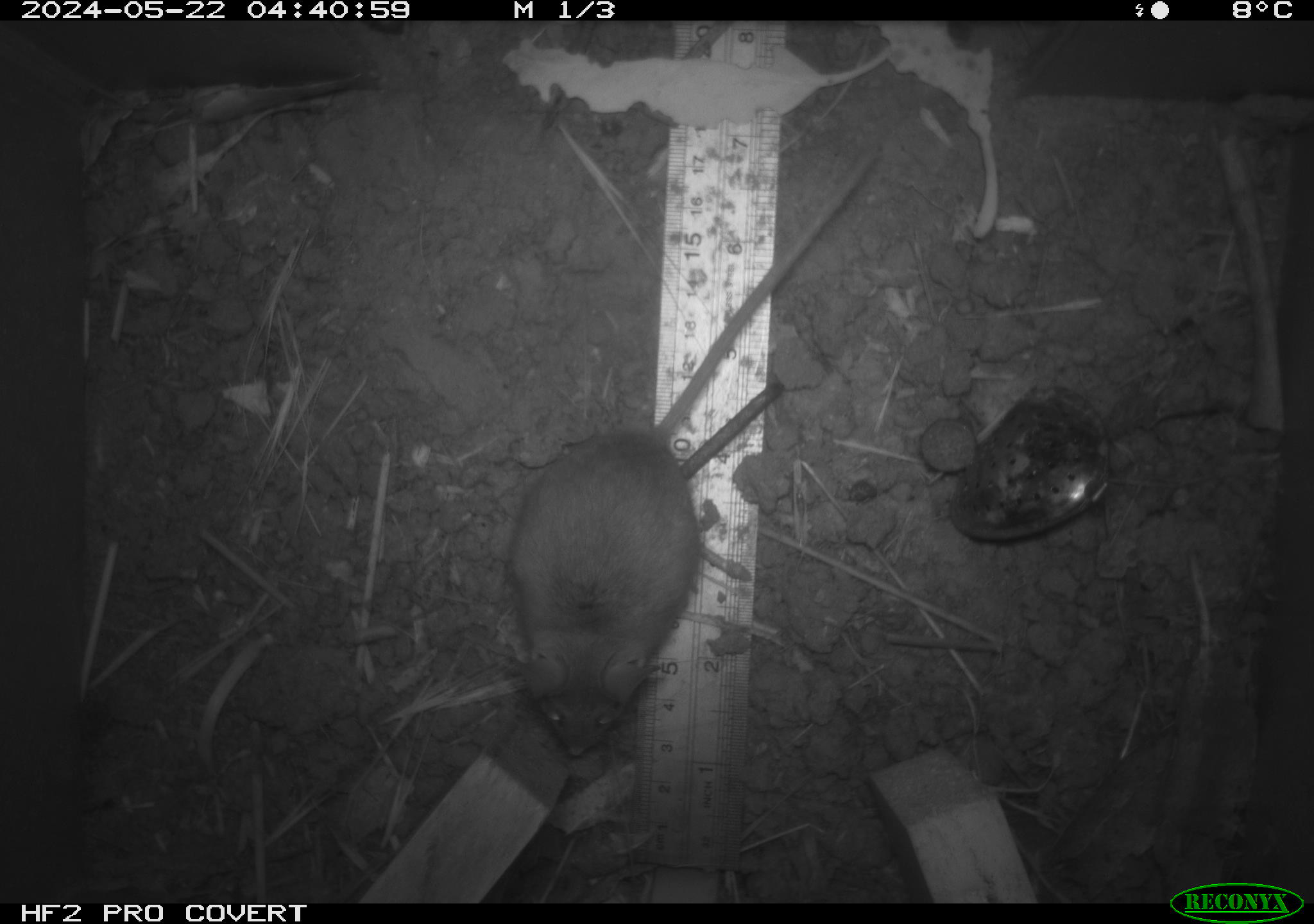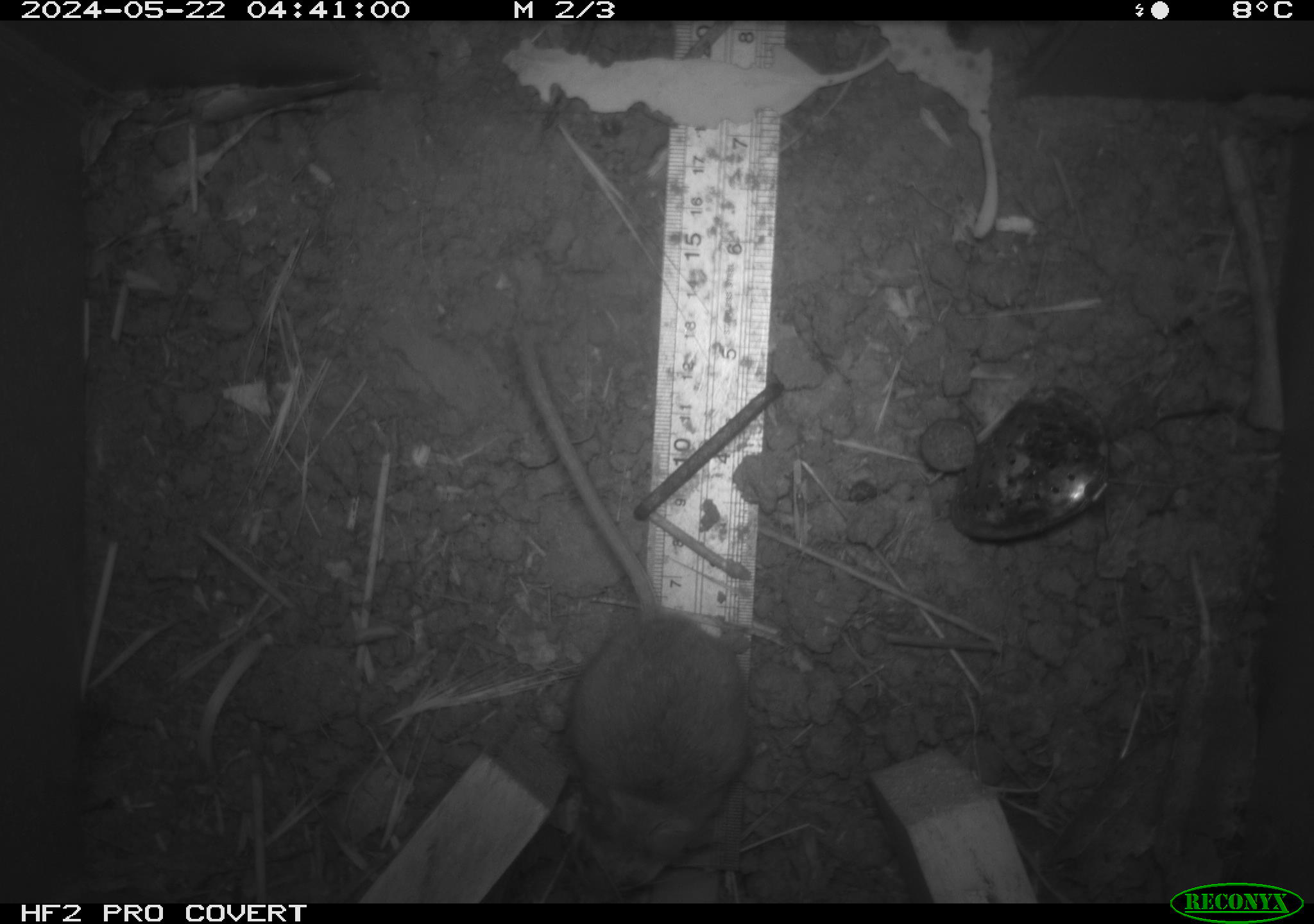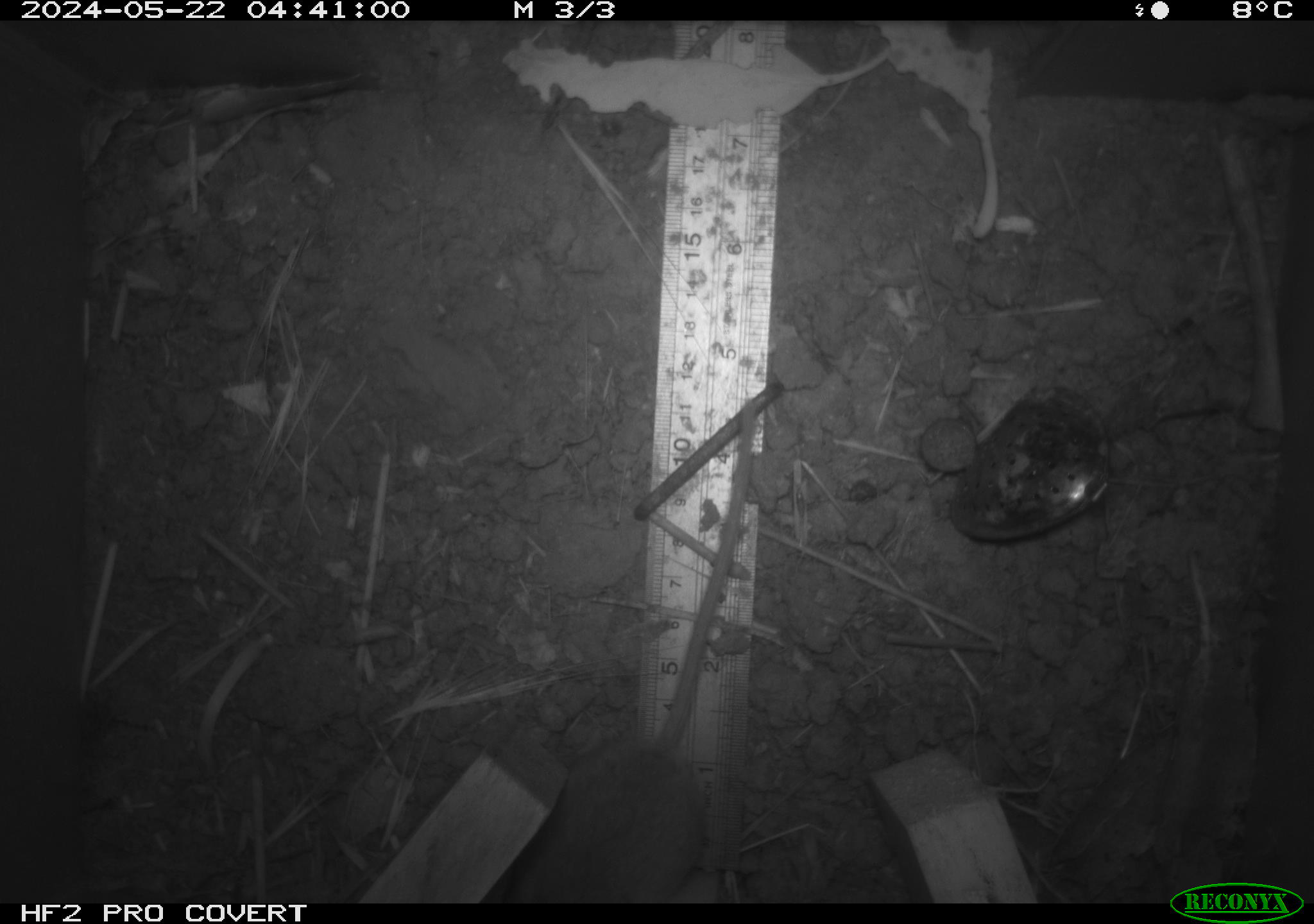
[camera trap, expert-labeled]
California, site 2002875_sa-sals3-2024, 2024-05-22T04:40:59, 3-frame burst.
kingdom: Animalia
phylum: Chordata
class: Mammalia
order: Rodentia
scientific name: Rodentia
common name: mouse species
Mouse species (Rodentia).